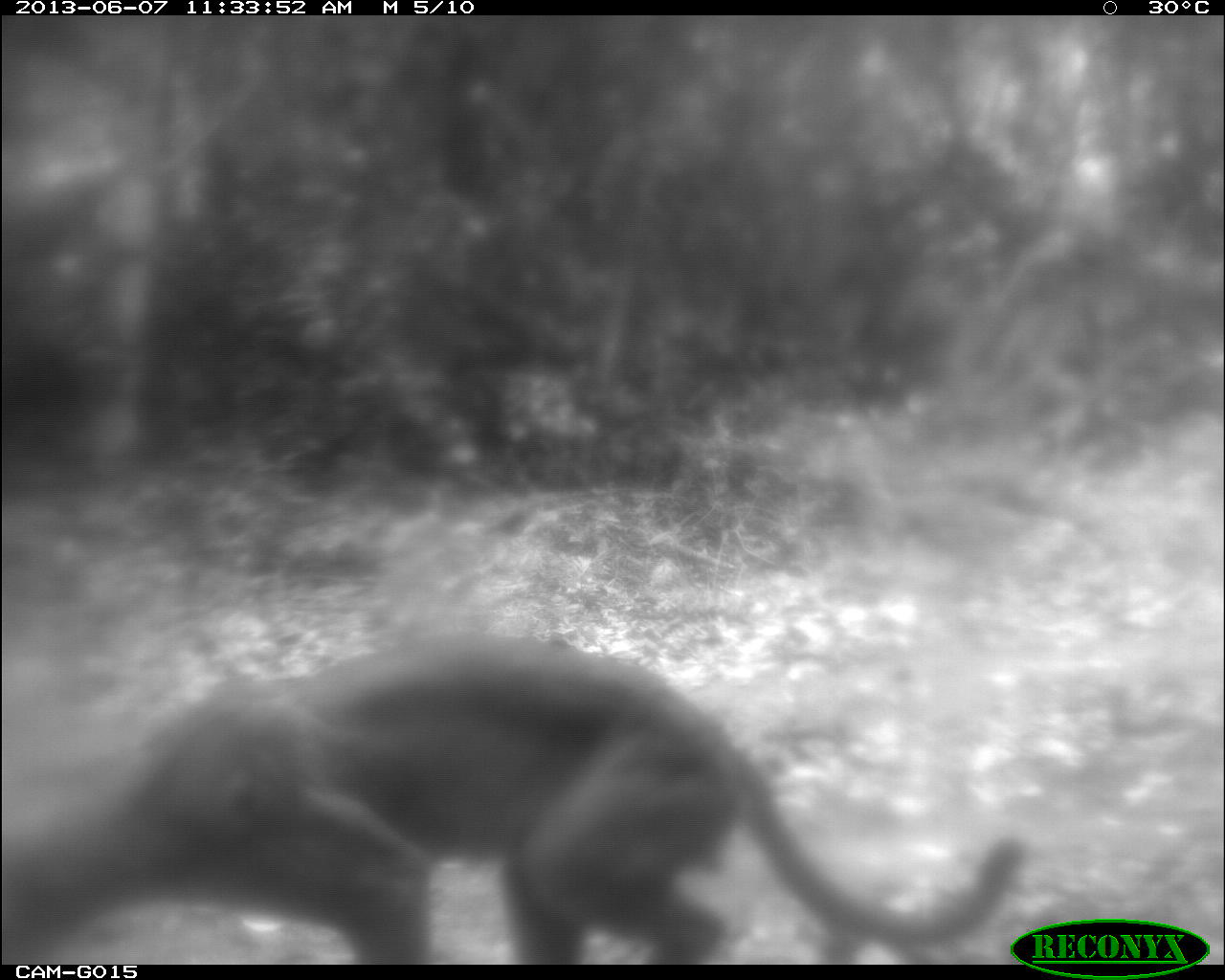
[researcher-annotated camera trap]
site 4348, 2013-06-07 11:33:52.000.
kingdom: Animalia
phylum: Chordata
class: Mammalia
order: Carnivora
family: Felidae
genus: Puma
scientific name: Puma concolor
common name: mountain lion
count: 1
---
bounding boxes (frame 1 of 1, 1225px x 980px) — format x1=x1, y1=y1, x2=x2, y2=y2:
puma concolor: x1=0, y1=625, x2=1025, y2=958